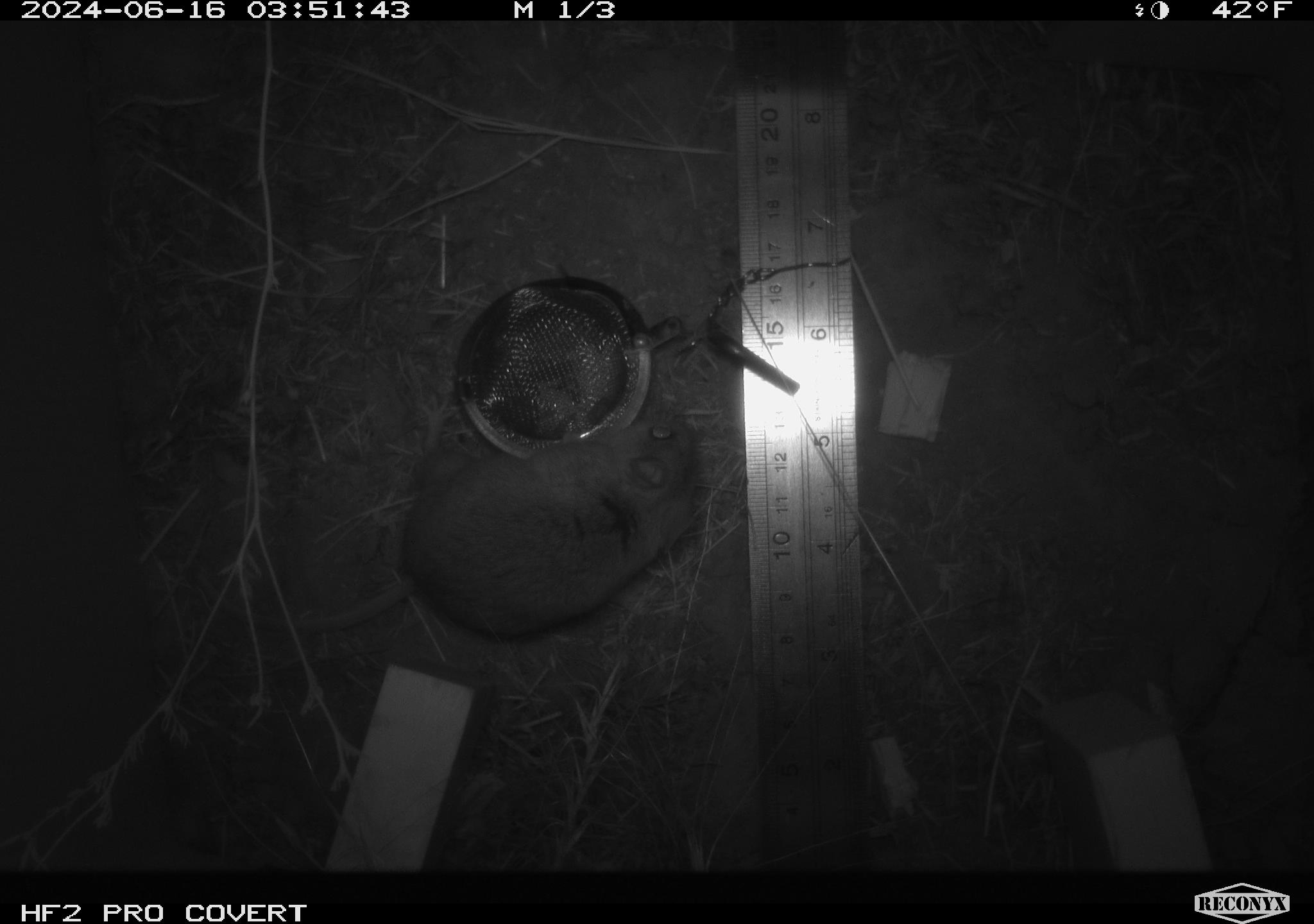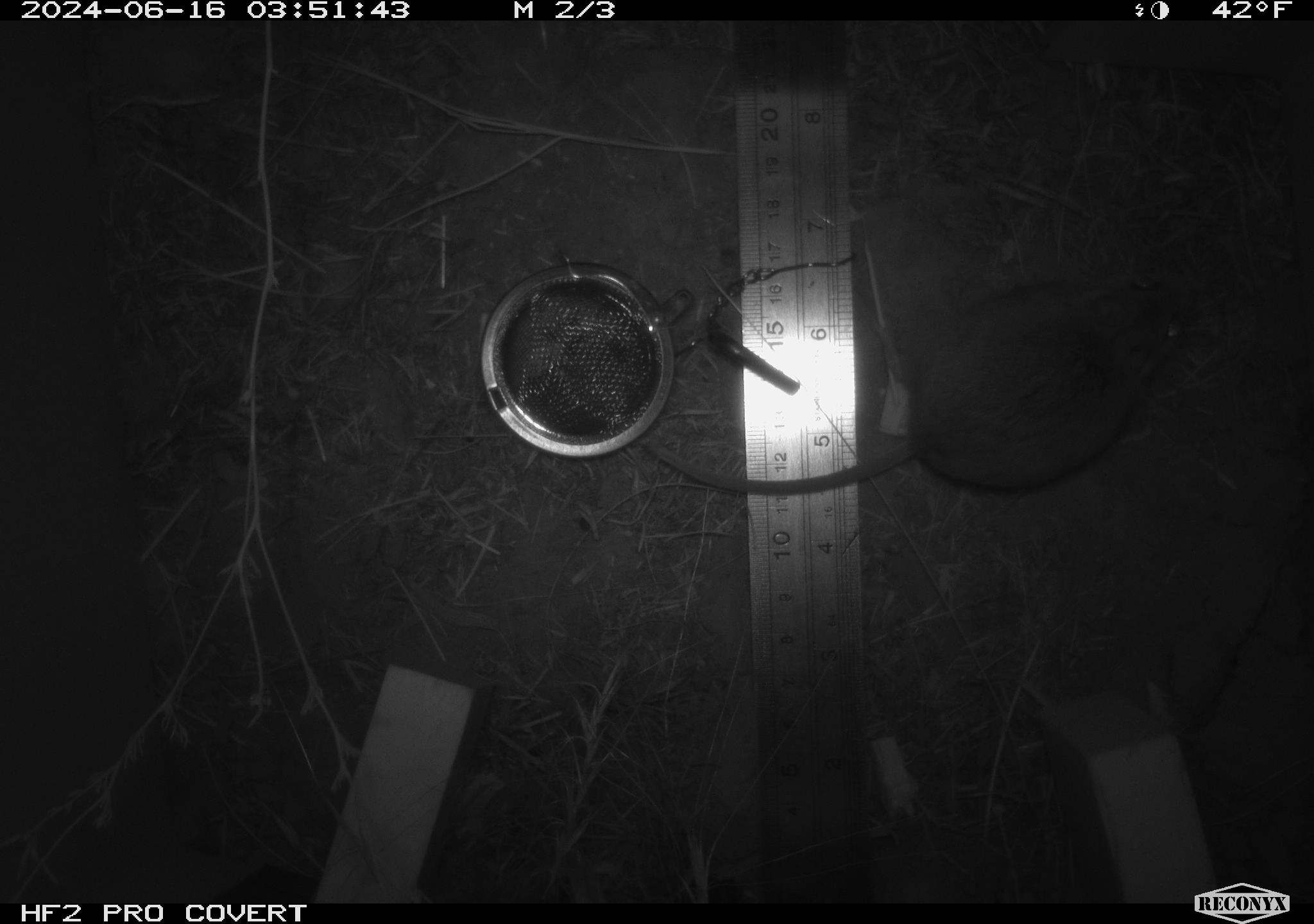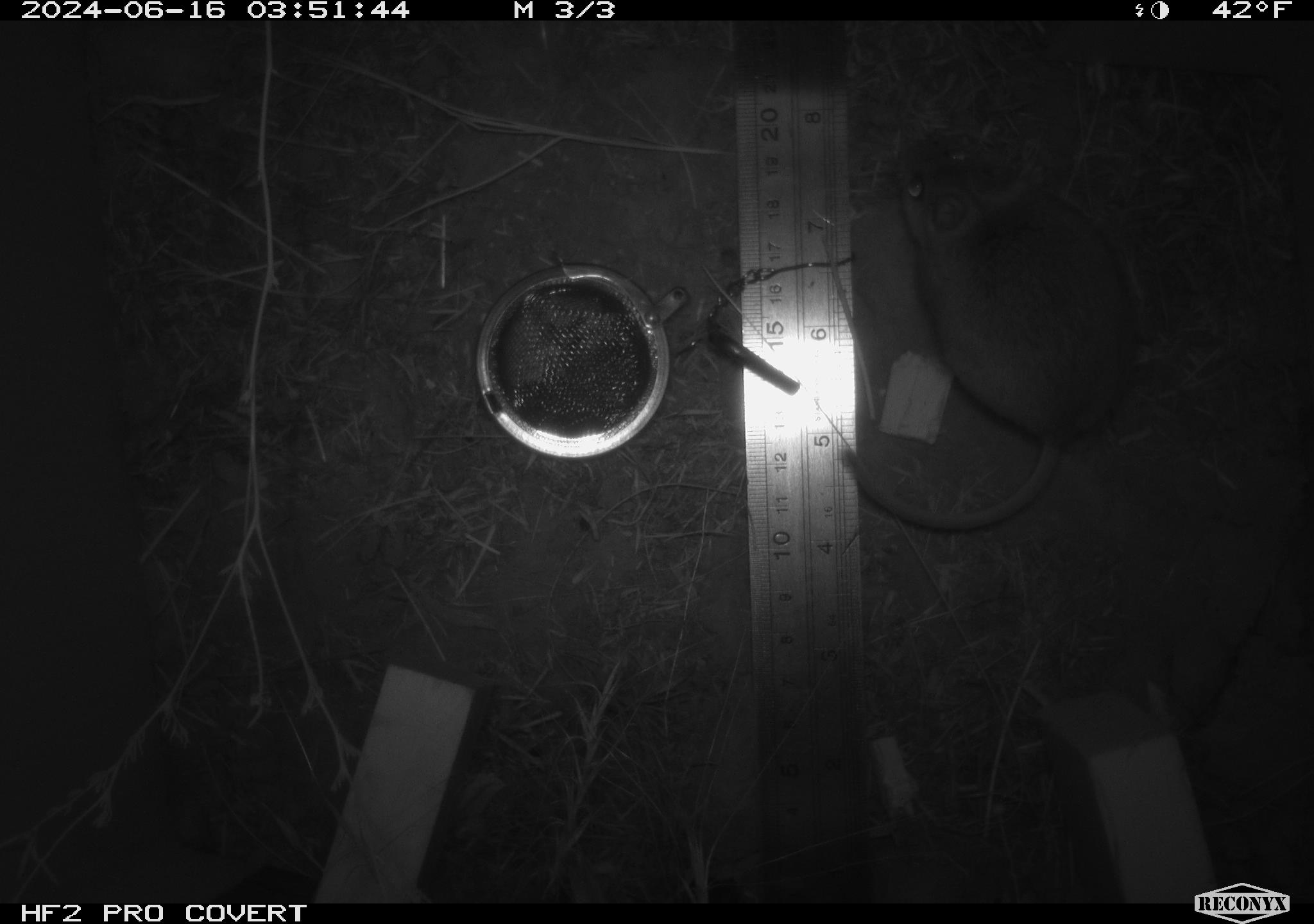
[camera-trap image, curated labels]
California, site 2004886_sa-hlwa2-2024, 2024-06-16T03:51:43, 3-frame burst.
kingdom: Animalia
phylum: Chordata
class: Mammalia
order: Rodentia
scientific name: Rodentia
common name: mouse species